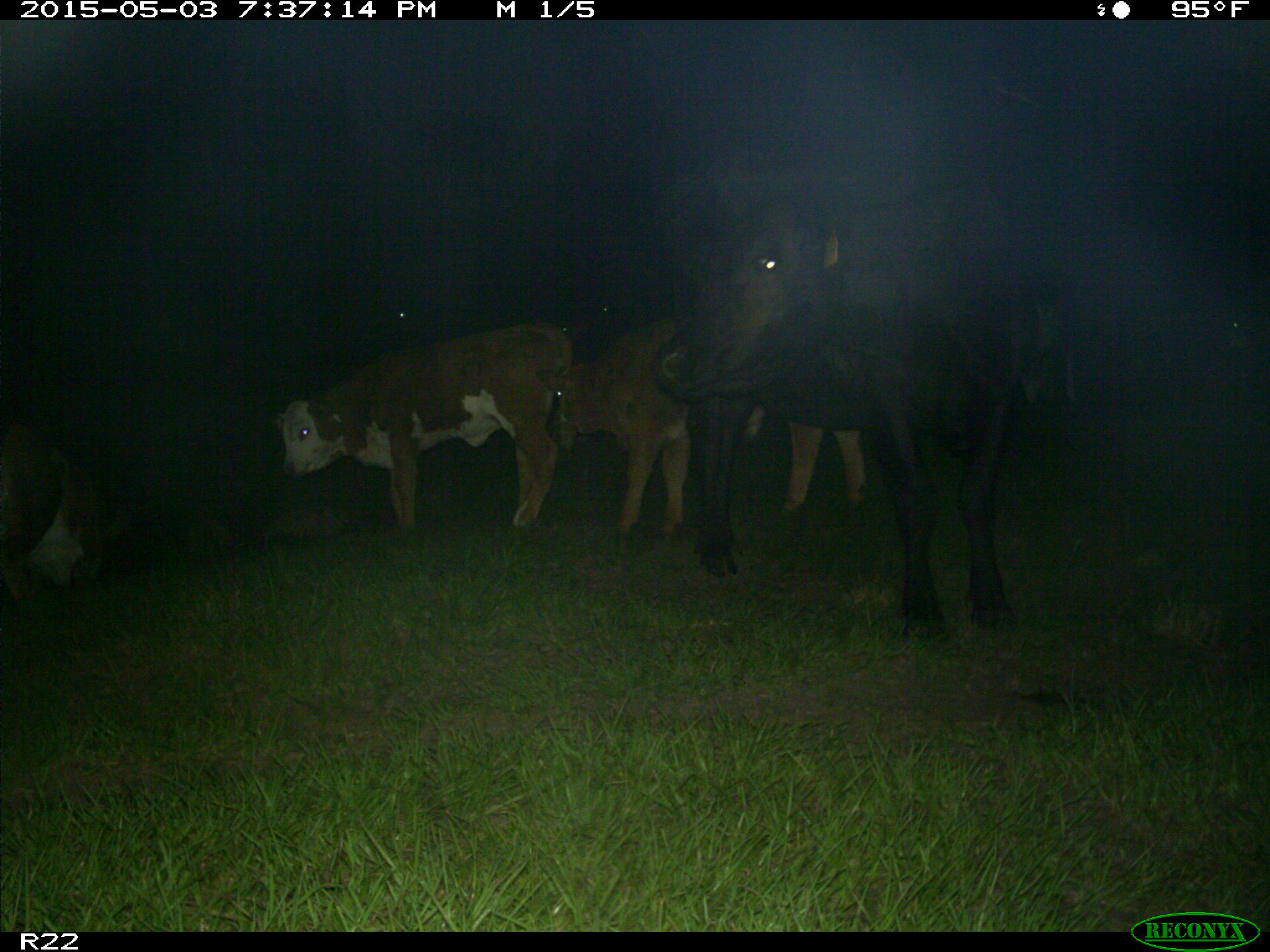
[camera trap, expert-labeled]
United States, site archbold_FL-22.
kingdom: Animalia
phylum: Chordata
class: Mammalia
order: Artiodactyla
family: Bovidae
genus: Bos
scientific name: Bos taurus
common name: domestic cow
Bos taurus (domestic cow).